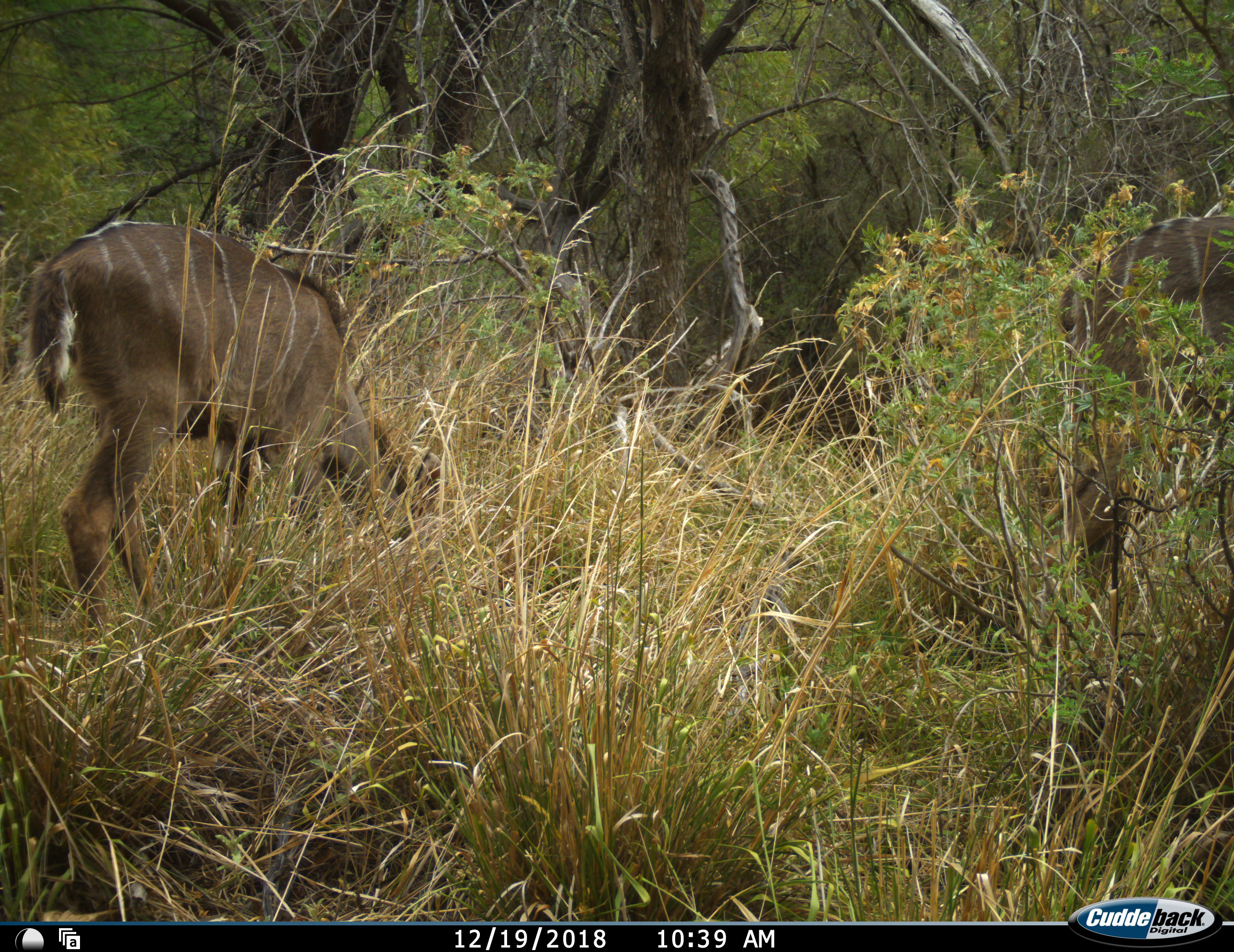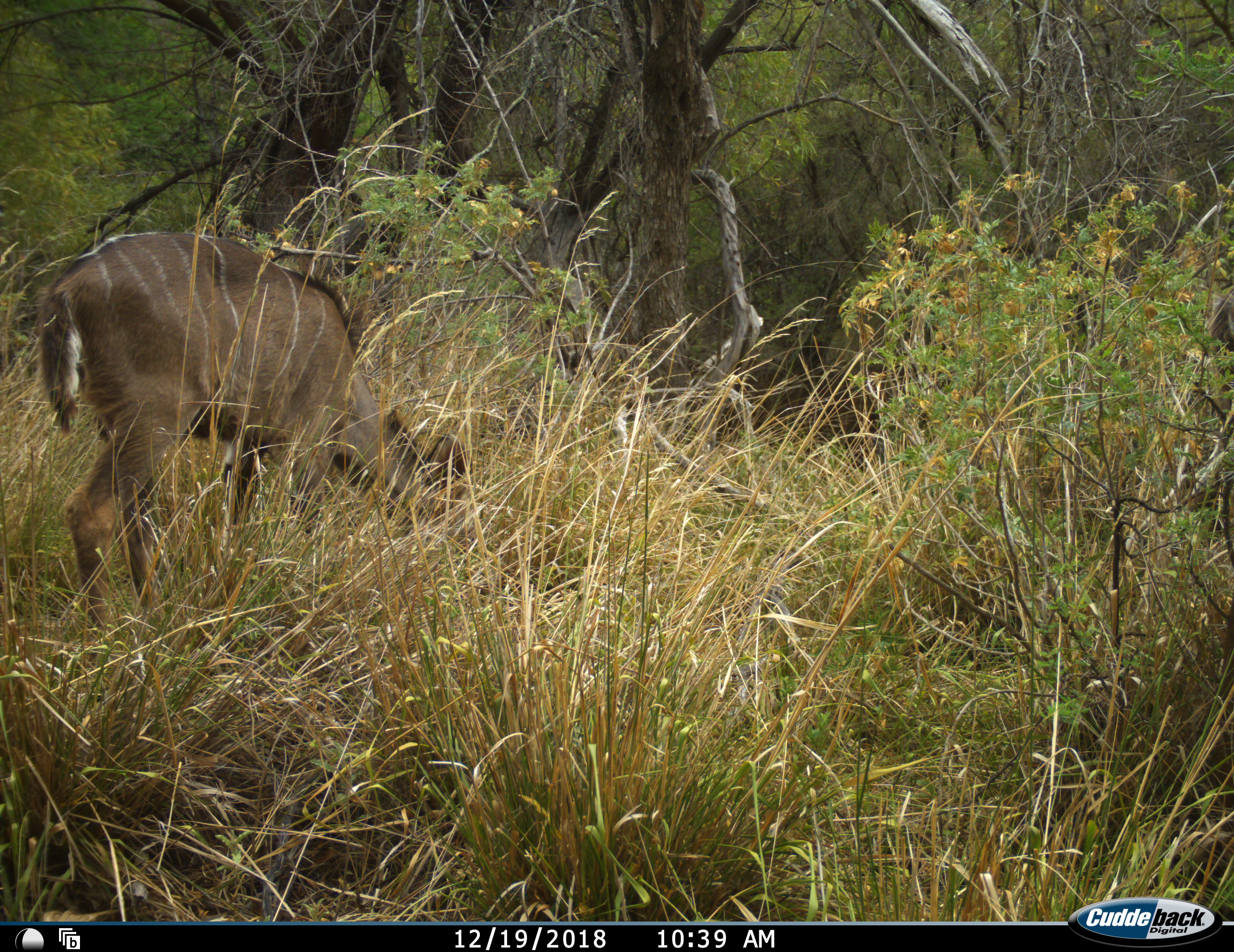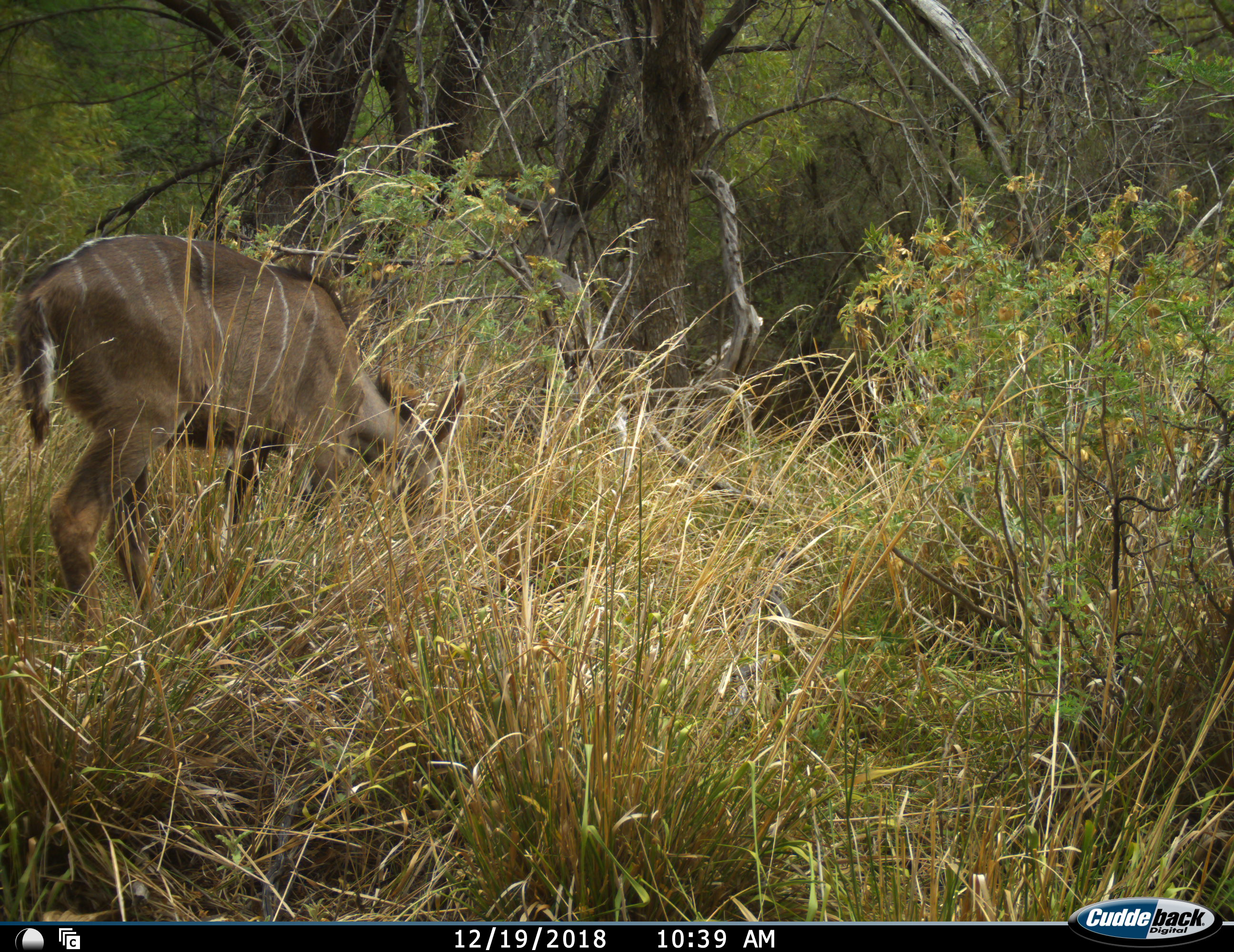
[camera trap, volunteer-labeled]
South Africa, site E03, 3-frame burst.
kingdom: Animalia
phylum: Chordata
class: Mammalia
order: Artiodactyla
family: Bovidae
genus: Tragelaphus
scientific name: Tragelaphus strepsiceros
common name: greater kudu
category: kudu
Kudu (greater kudu) (Tragelaphus strepsiceros), count 2. Behavior (volunteer vote fractions): standing 40%, resting 0%, moving 30%, interacting 0%. Young present (vote fraction): 10%. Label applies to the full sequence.